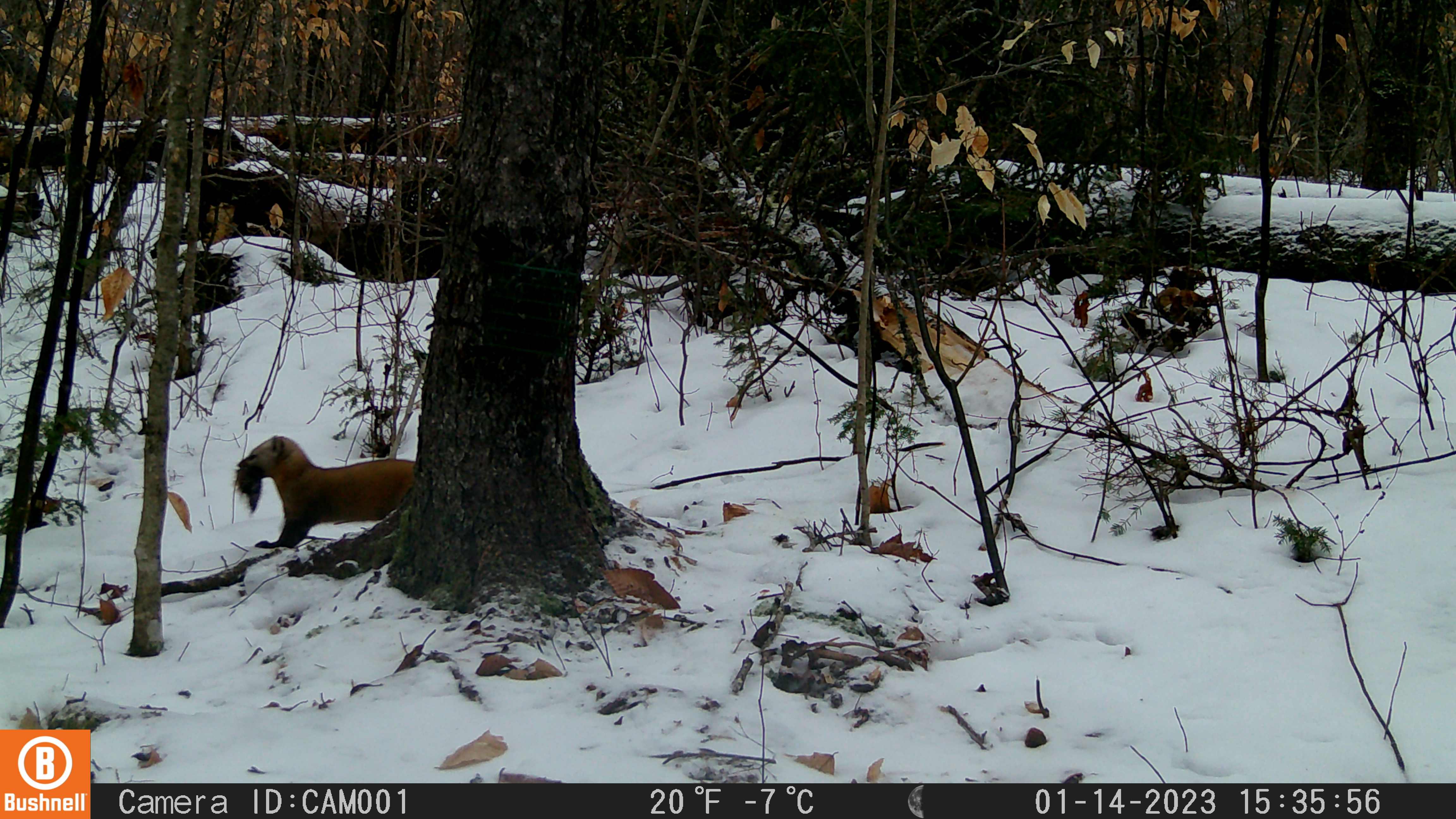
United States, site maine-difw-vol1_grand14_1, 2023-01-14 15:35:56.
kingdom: Animalia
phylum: Chordata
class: Mammalia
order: Carnivora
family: Mustelidae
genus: Martes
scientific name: Martes americana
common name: american marten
American marten (Martes americana).